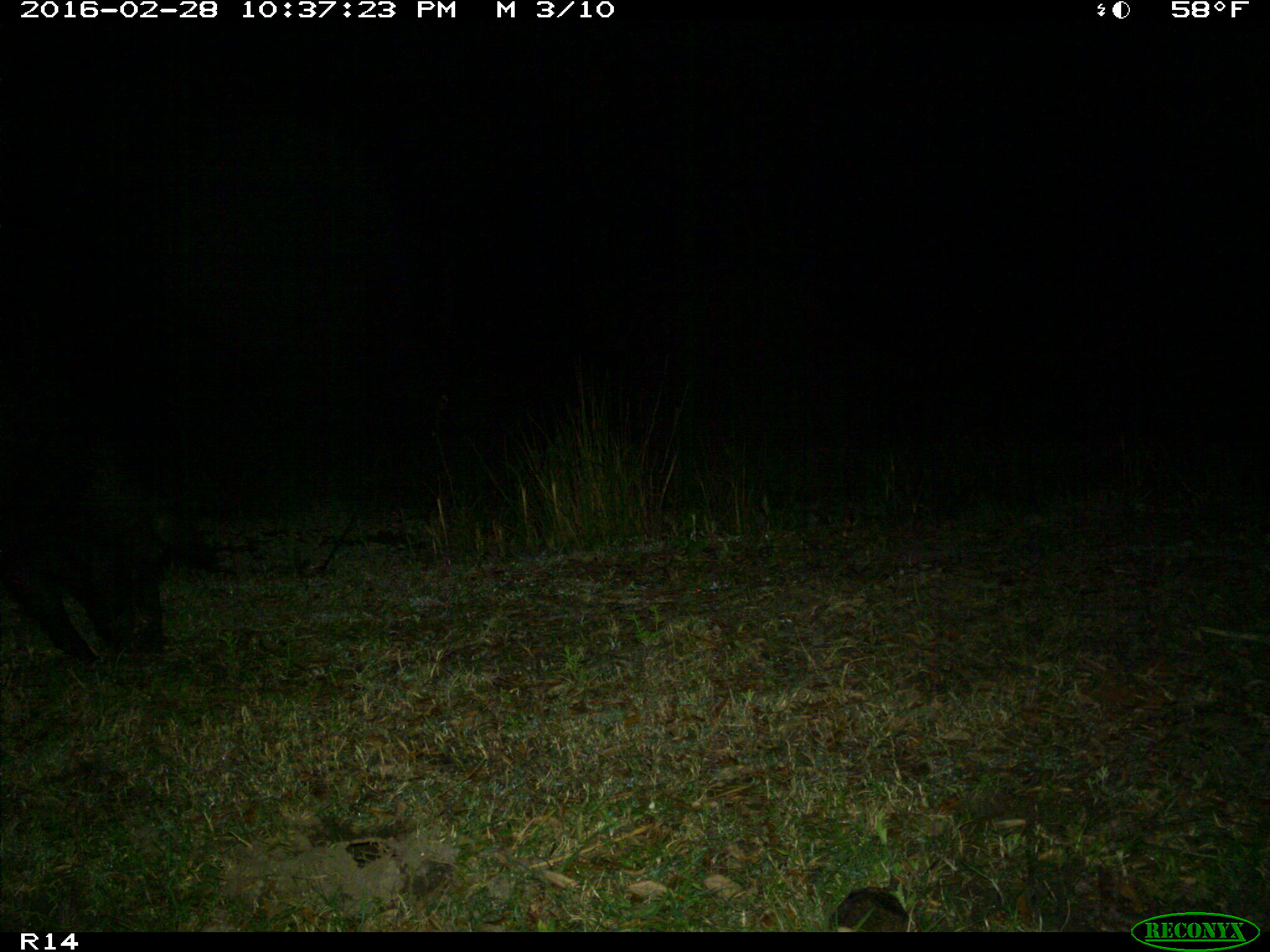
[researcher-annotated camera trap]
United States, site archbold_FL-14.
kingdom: Animalia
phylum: Chordata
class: Mammalia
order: Artiodactyla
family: Suidae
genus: Sus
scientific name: Sus scrofa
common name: wild boar